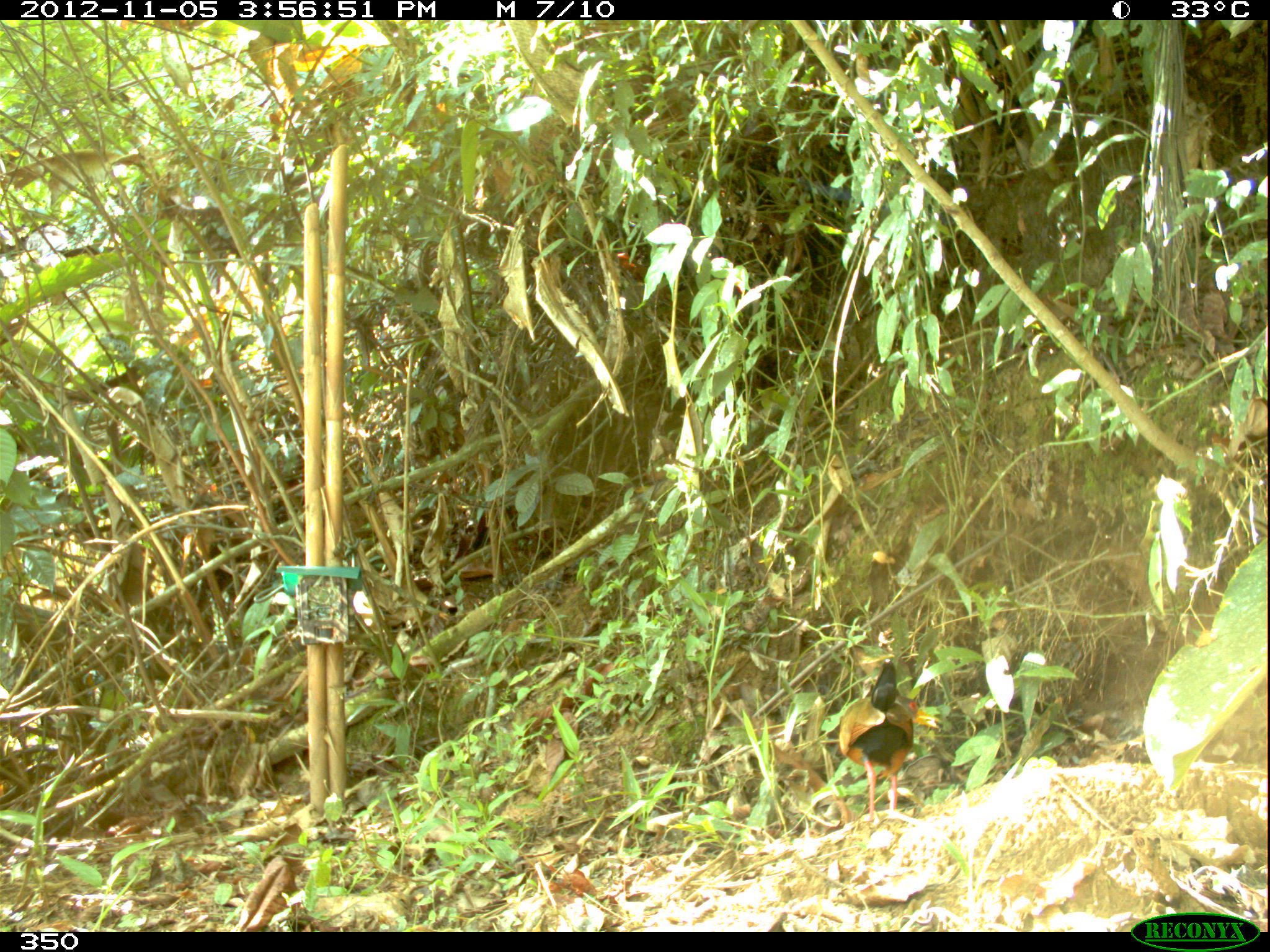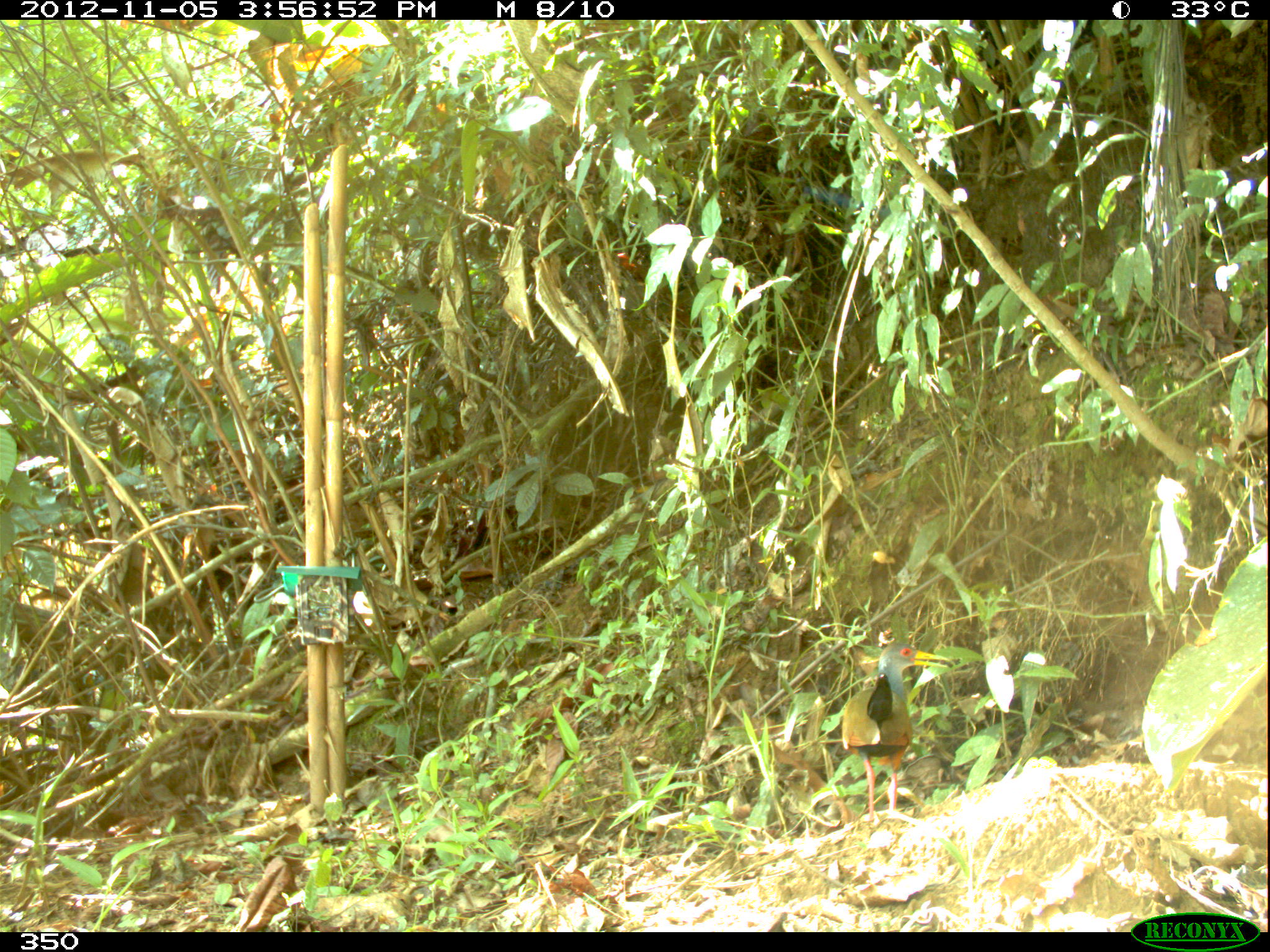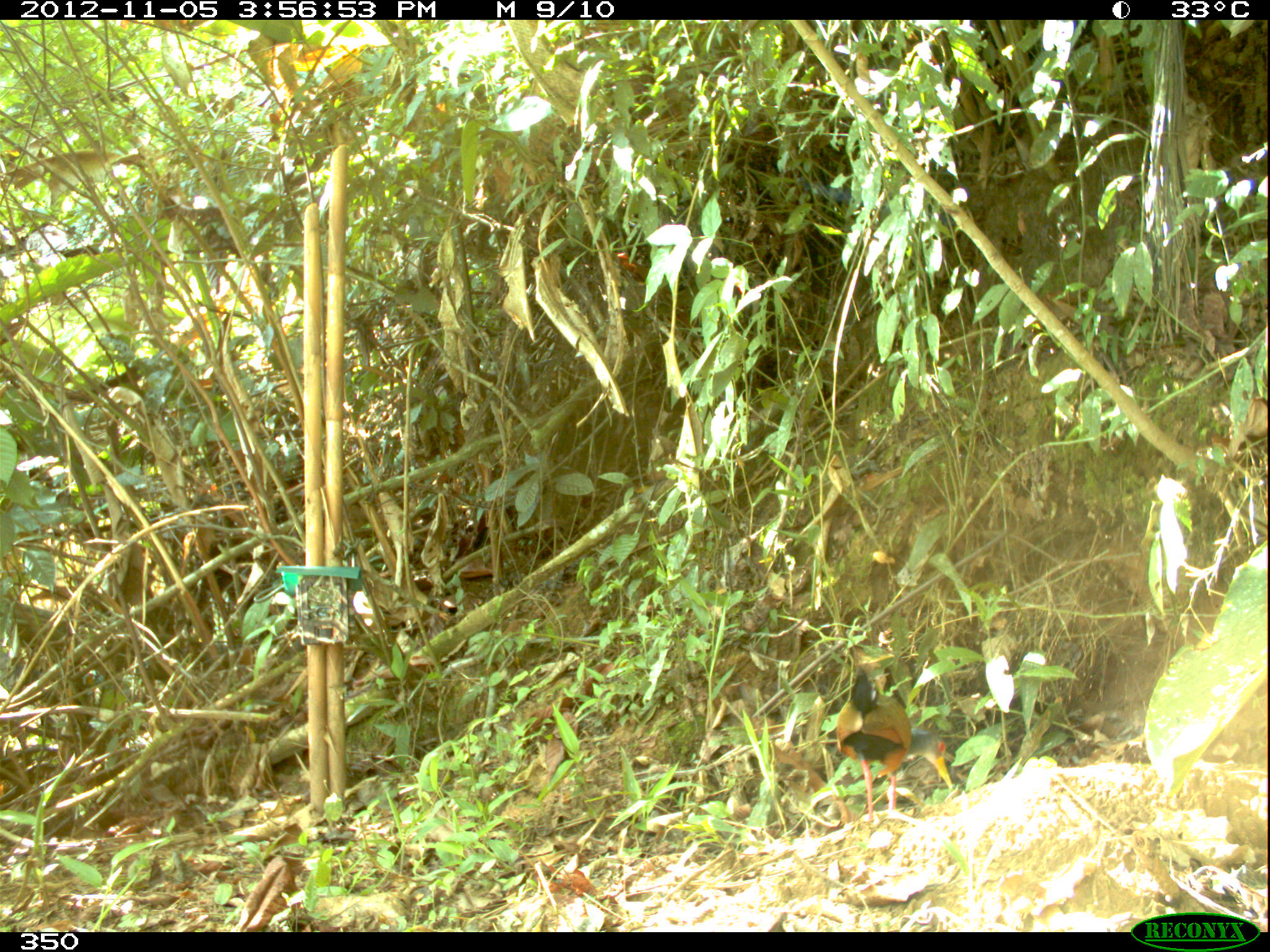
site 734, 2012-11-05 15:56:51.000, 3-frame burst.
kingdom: Animalia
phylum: Chordata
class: Aves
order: Gruiformes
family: Rallidae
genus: Aramides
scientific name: Aramides cajaneus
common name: gray-cowled wood-rail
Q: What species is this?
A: Aramides cajaneus (gray-cowled wood-rail).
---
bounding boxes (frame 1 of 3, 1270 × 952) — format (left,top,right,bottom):
aramides cajaneus: (837,657,943,833)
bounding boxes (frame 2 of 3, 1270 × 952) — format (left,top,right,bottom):
aramides cajaneus: (842,642,951,827)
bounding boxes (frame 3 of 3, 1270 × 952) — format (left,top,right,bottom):
aramides cajaneus: (836,668,953,825)